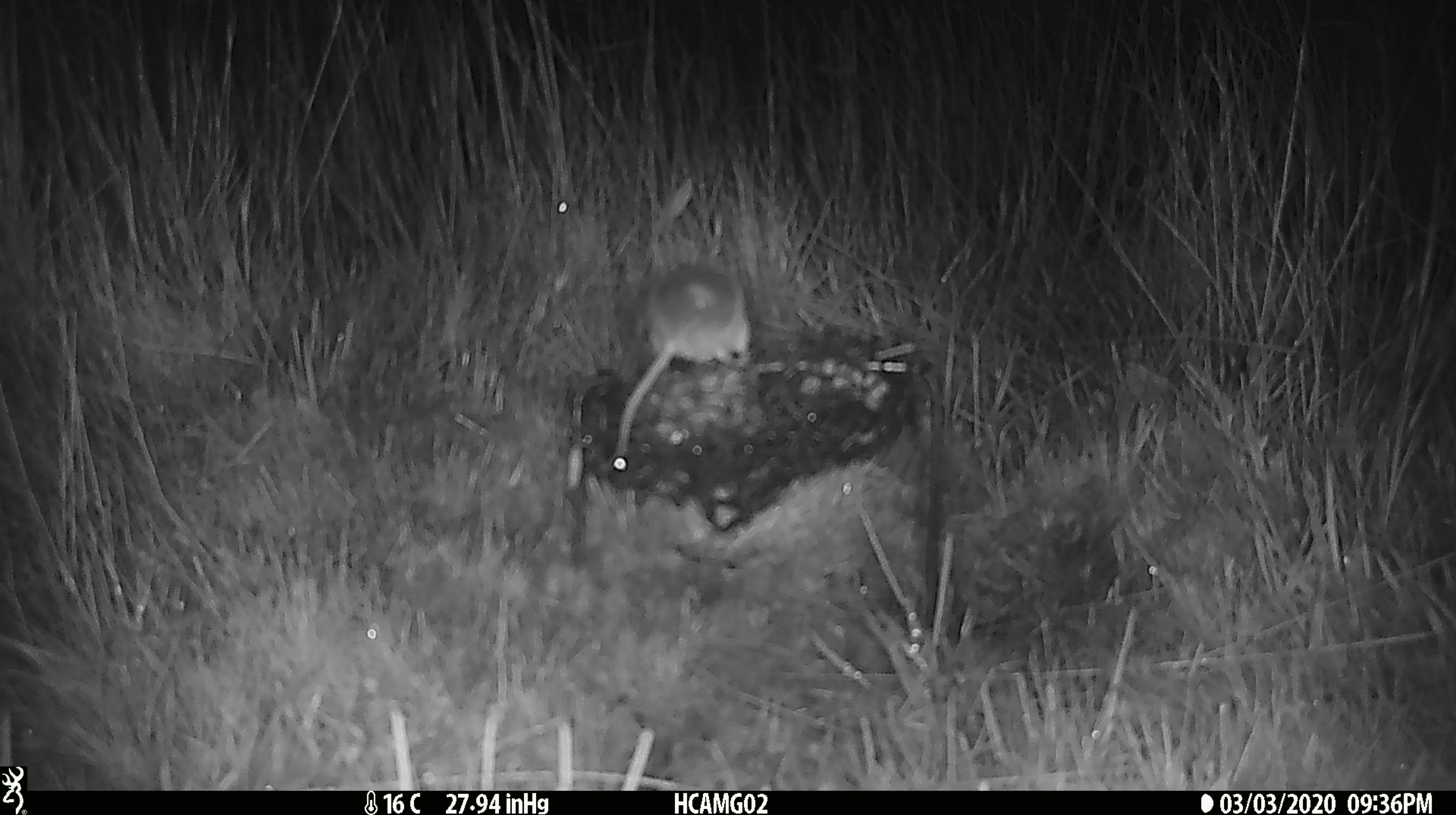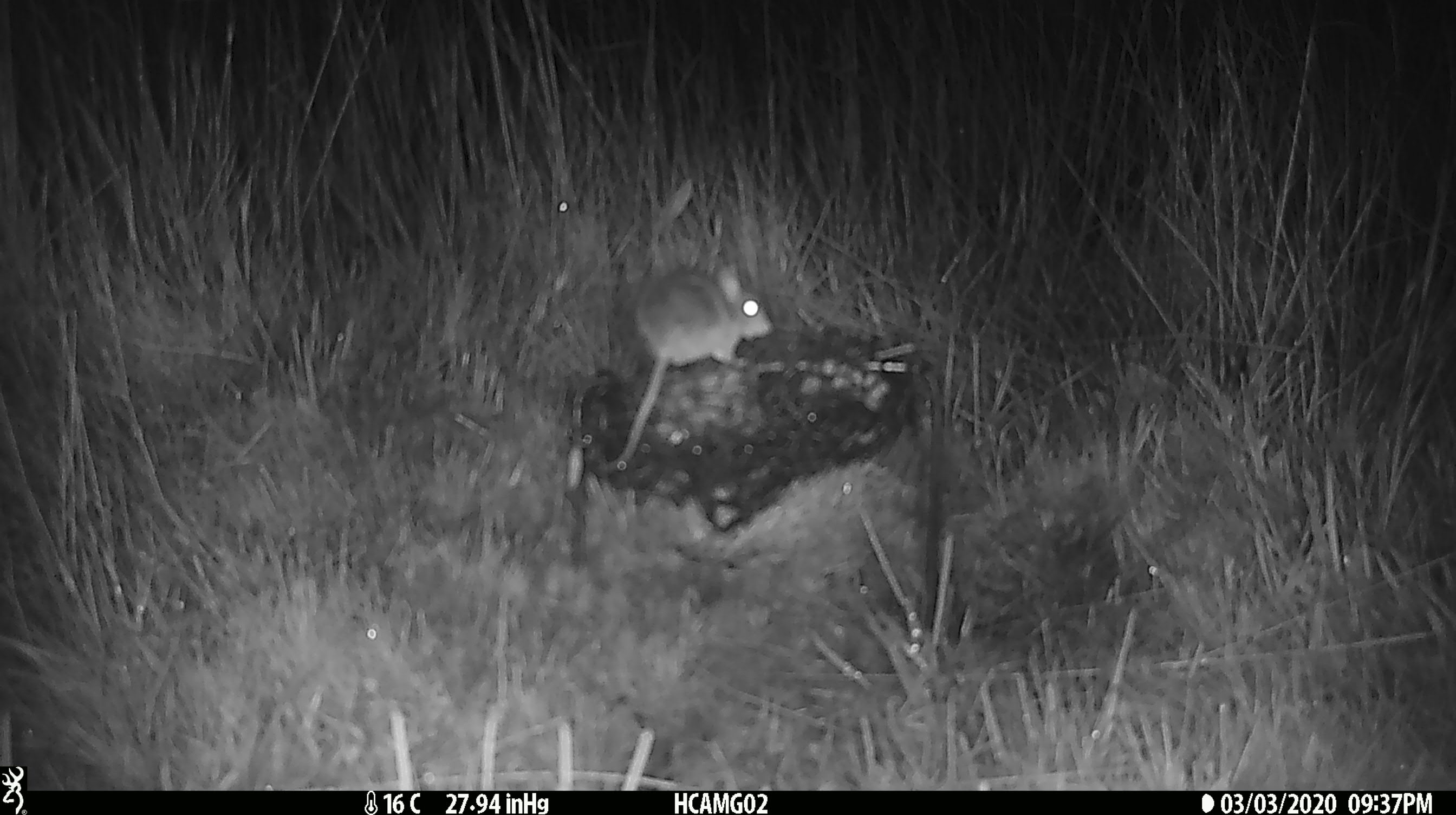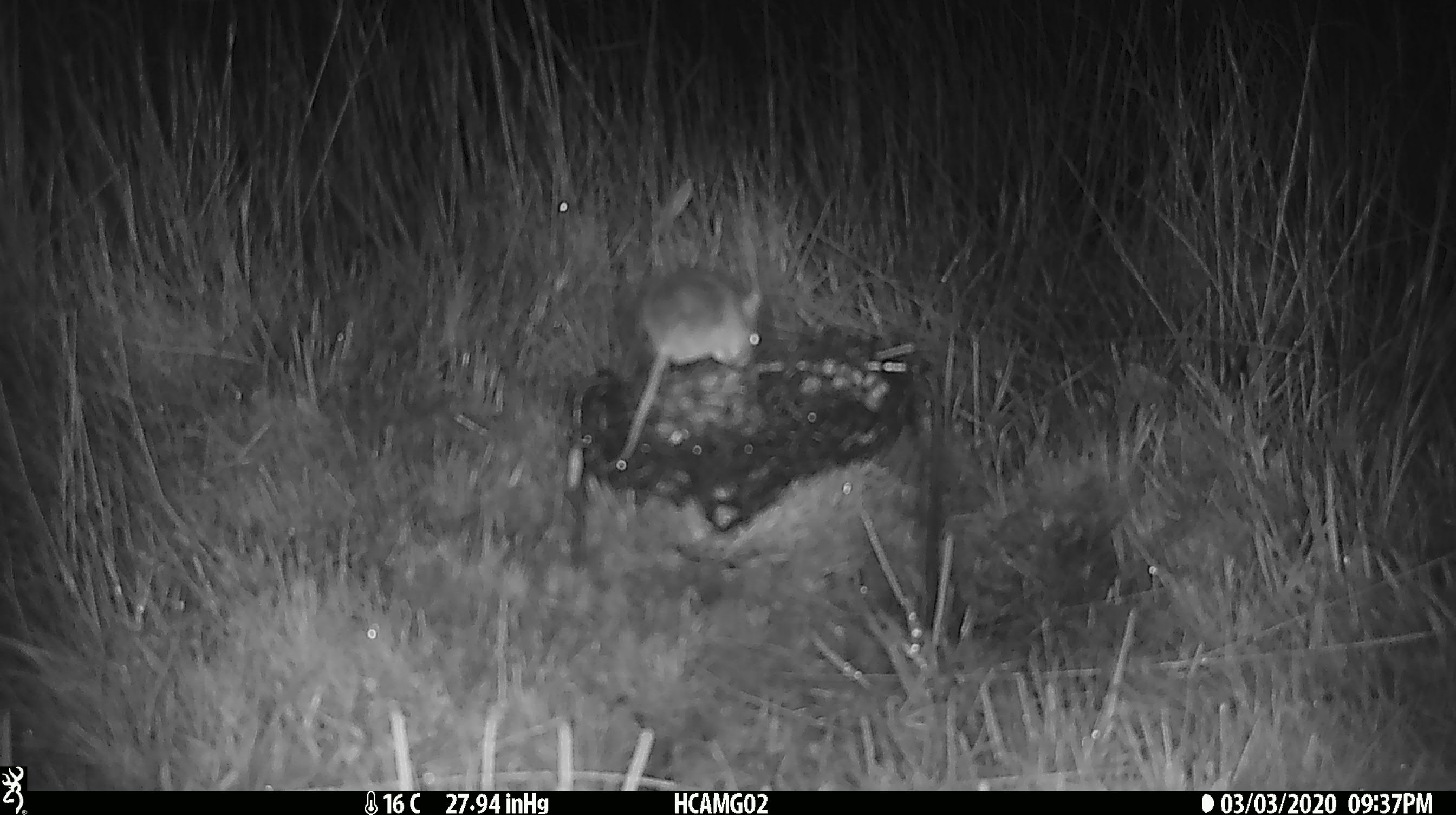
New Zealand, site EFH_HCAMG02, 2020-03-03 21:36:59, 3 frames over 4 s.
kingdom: Animalia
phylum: Chordata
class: Mammalia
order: Rodentia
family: Muridae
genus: Mus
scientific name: Mus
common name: mouse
Mouse (Mus).